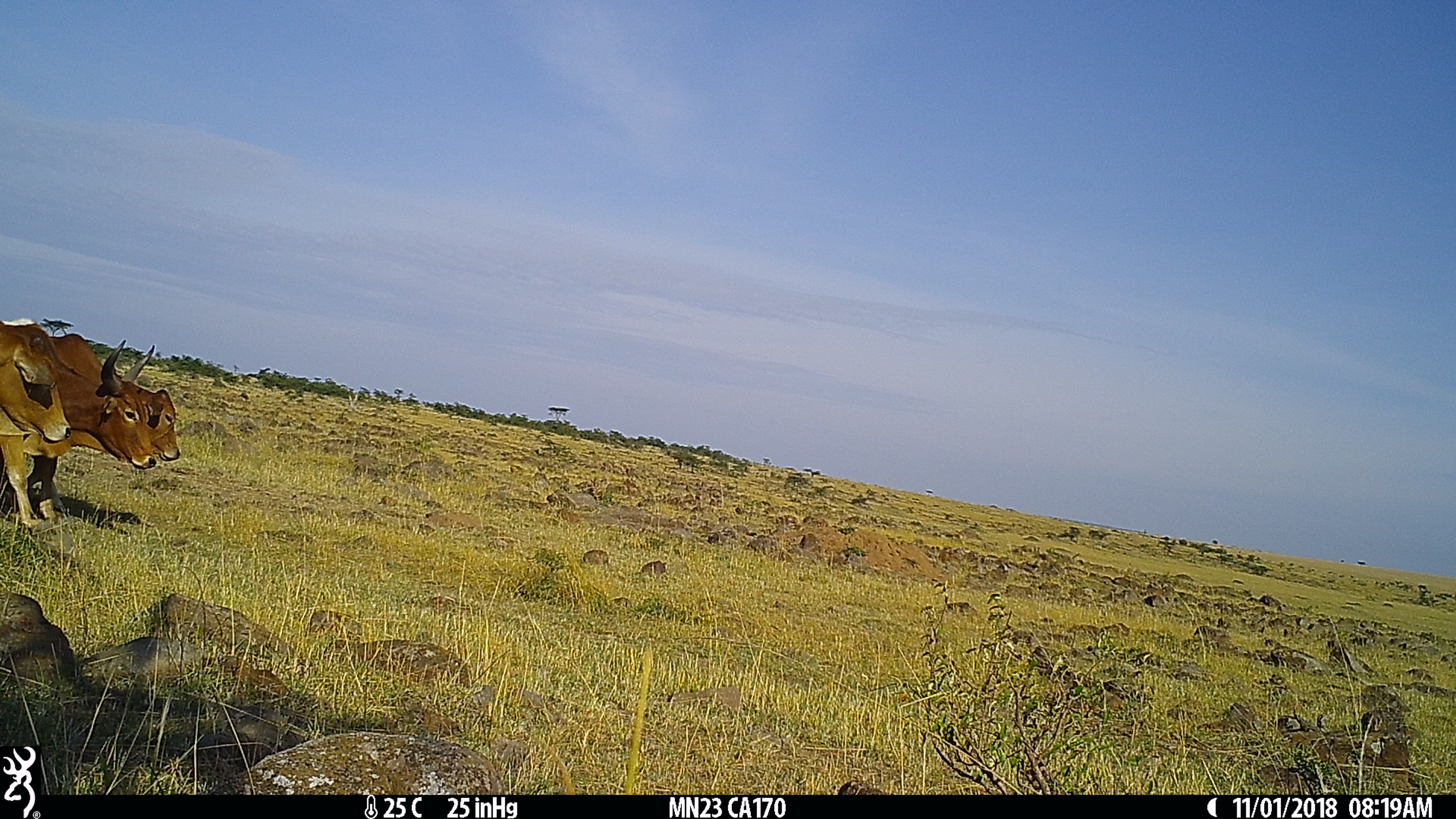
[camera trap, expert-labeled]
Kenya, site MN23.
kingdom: Animalia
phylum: Chordata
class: Mammalia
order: Artiodactyla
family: Bovidae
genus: Bos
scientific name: Bos taurus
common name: cattle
Cattle (Bos taurus).